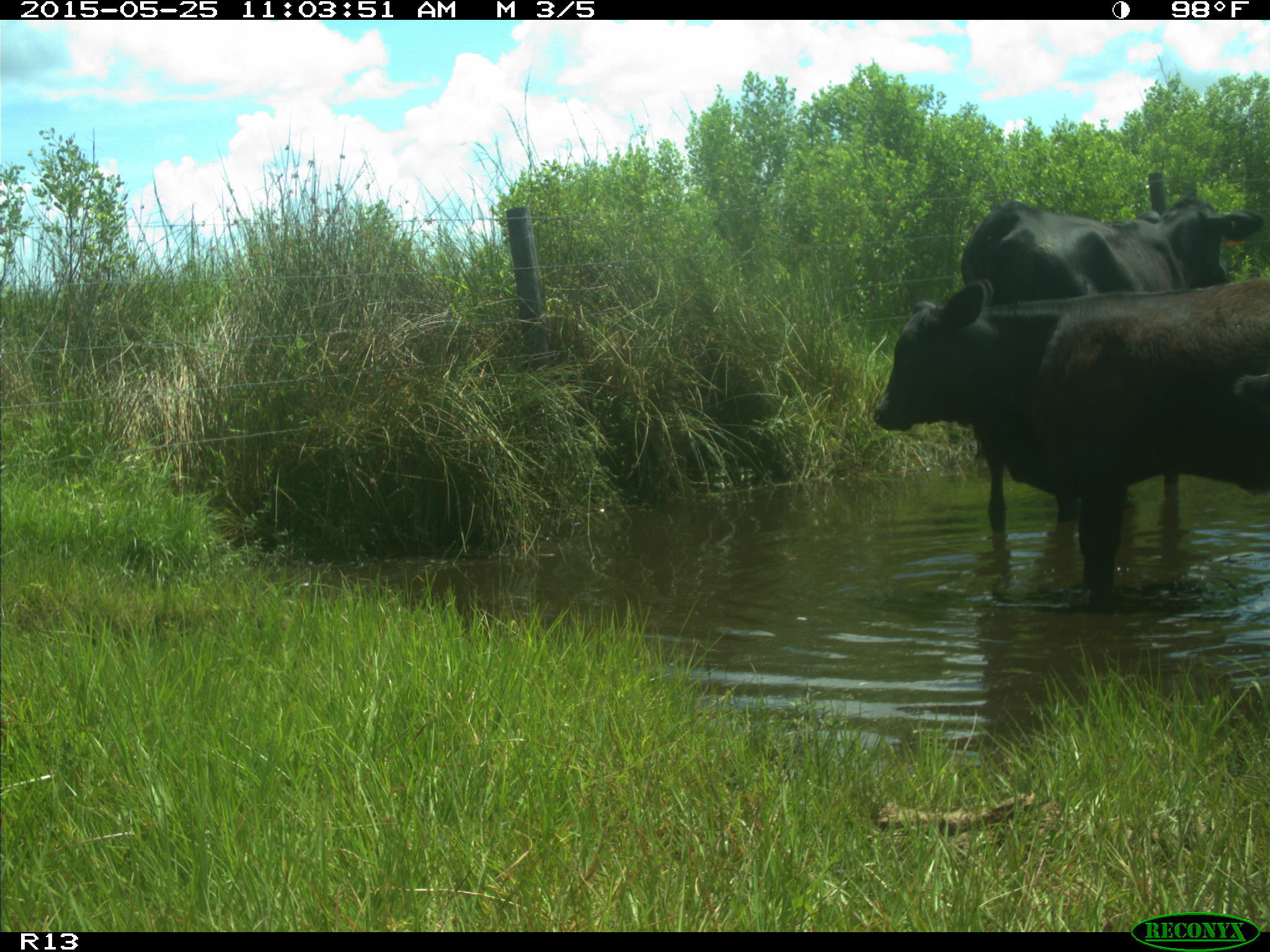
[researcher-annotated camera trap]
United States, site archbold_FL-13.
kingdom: Animalia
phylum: Chordata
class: Mammalia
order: Artiodactyla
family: Bovidae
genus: Bos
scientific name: Bos taurus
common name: domestic cow